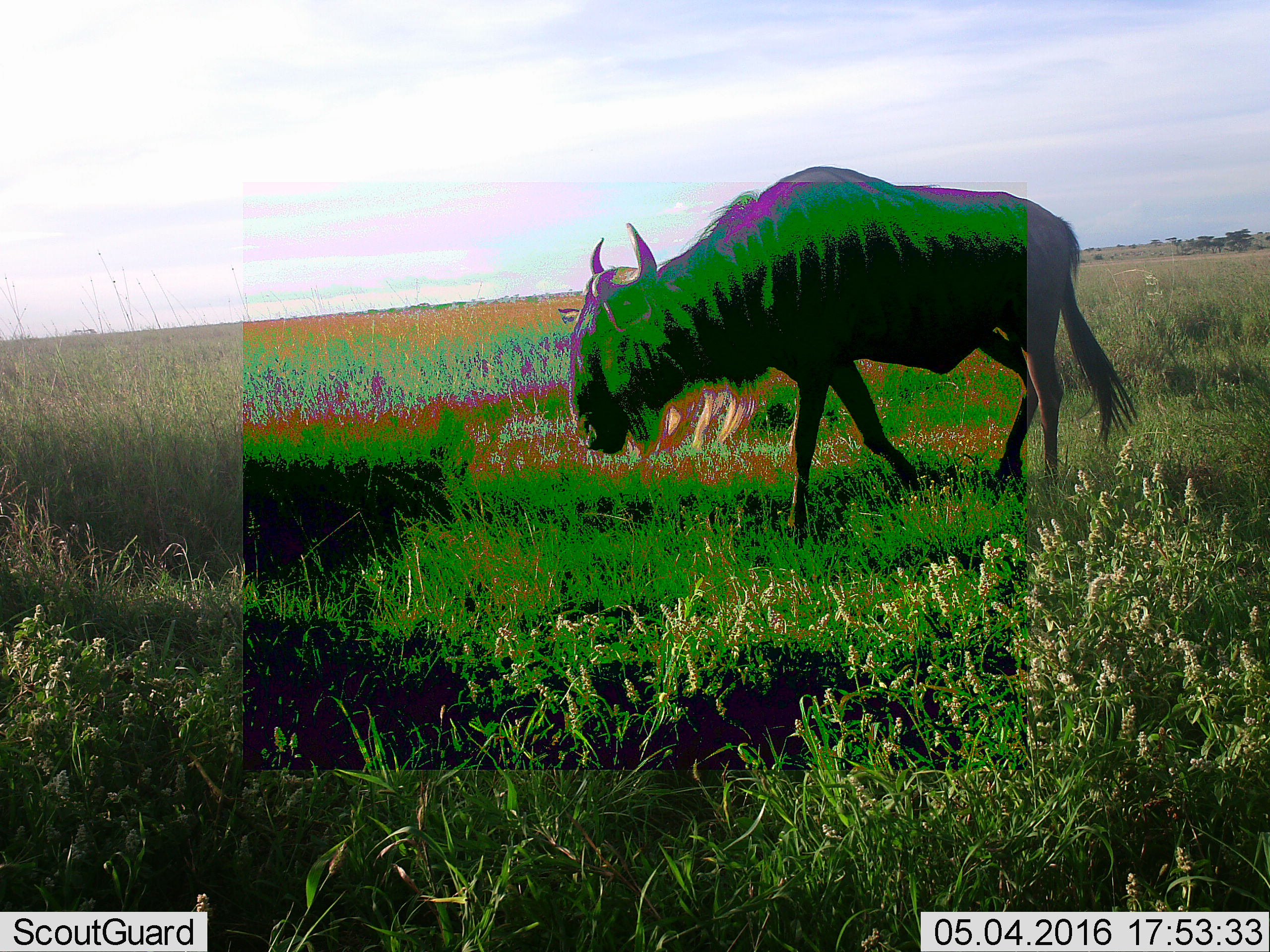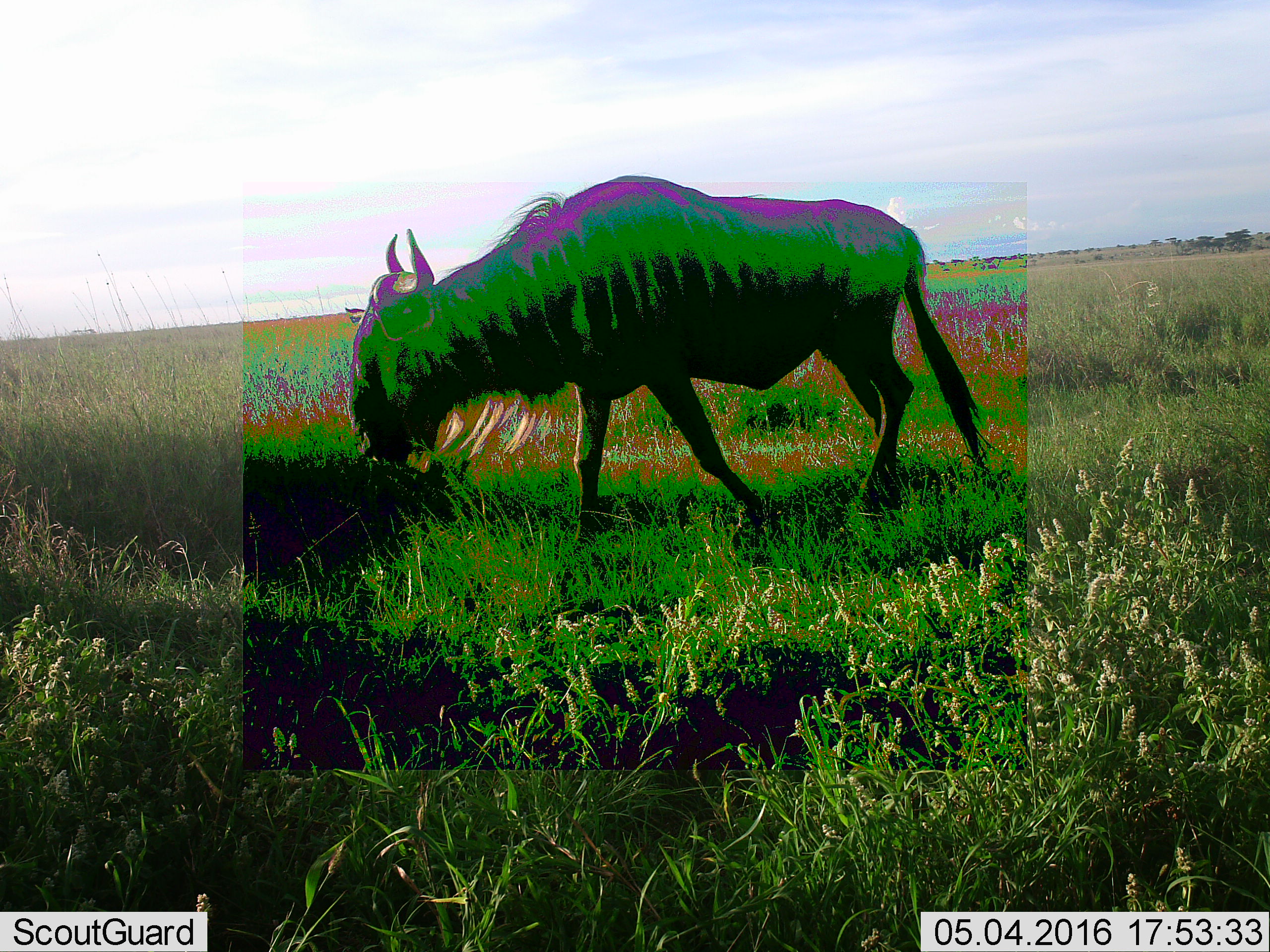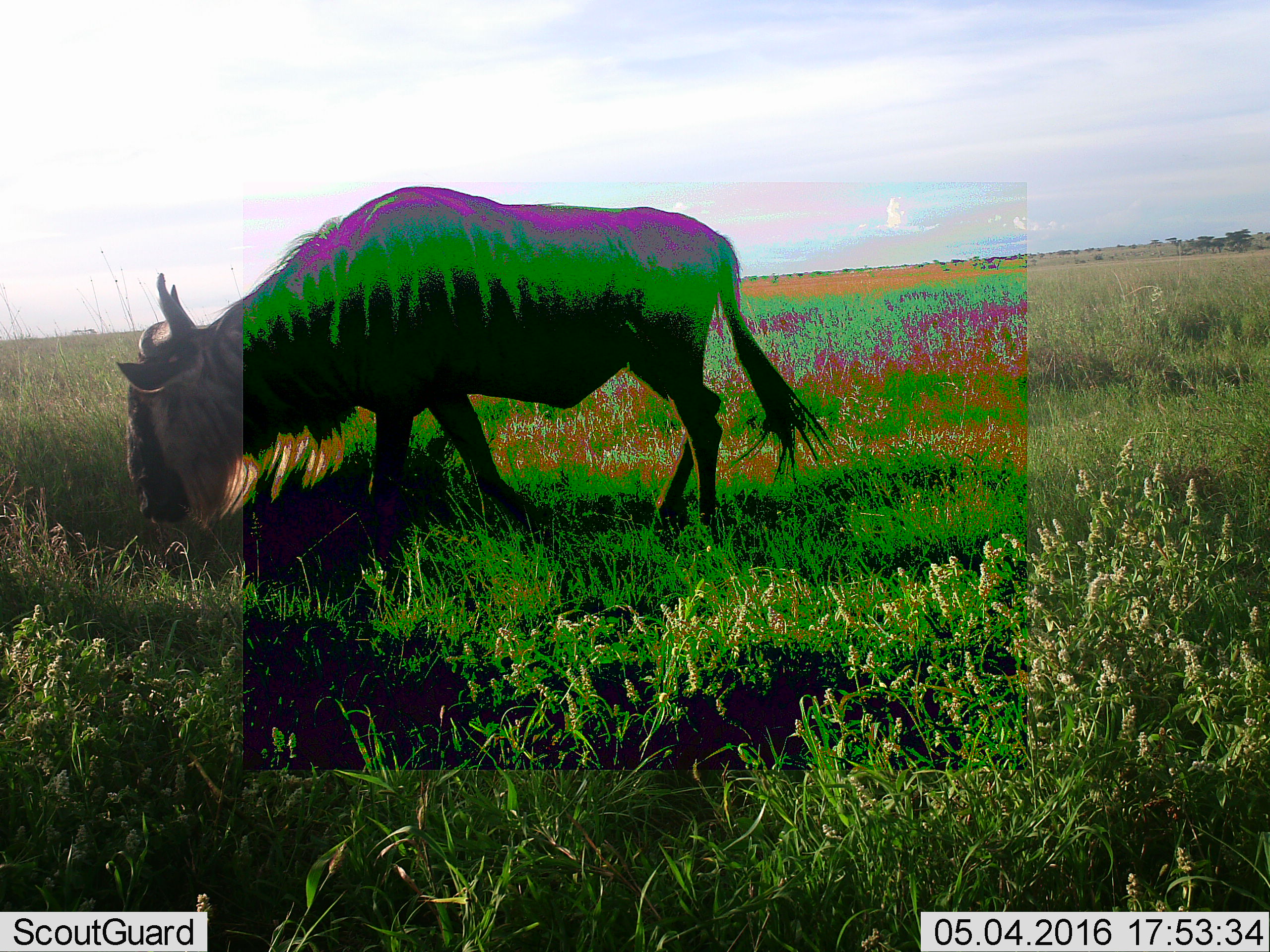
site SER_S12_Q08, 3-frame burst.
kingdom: Animalia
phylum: Chordata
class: Mammalia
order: Artiodactyla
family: Bovidae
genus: Connochaetes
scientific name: Connochaetes taurinus taurinus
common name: blue wildebeest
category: wildebeestblue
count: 1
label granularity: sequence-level